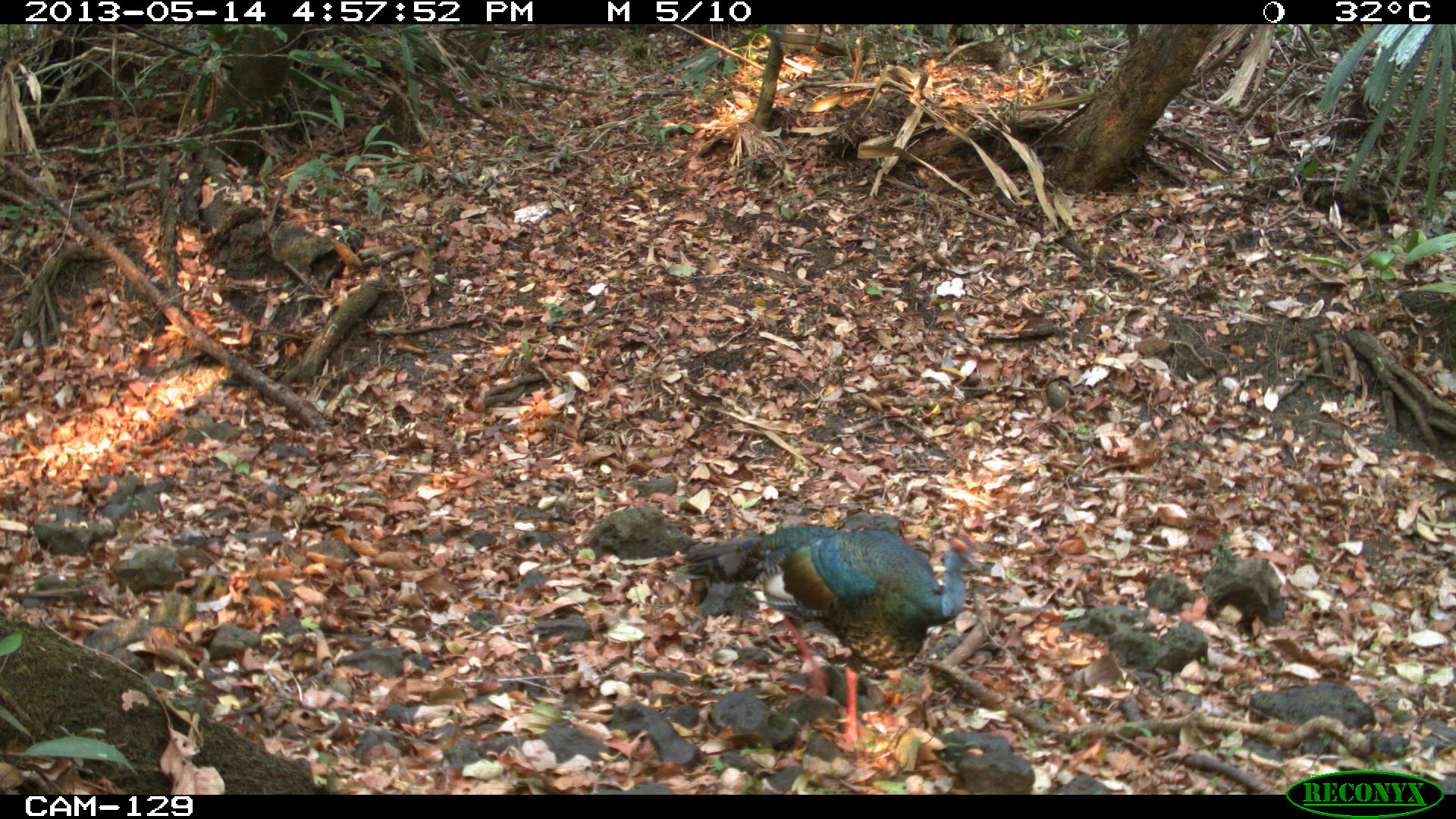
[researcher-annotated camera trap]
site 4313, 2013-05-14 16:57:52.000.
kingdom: Animalia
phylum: Chordata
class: Aves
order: Galliformes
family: Phasianidae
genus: Meleagris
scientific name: Meleagris ocellata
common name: ocellated turkey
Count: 1.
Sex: male.